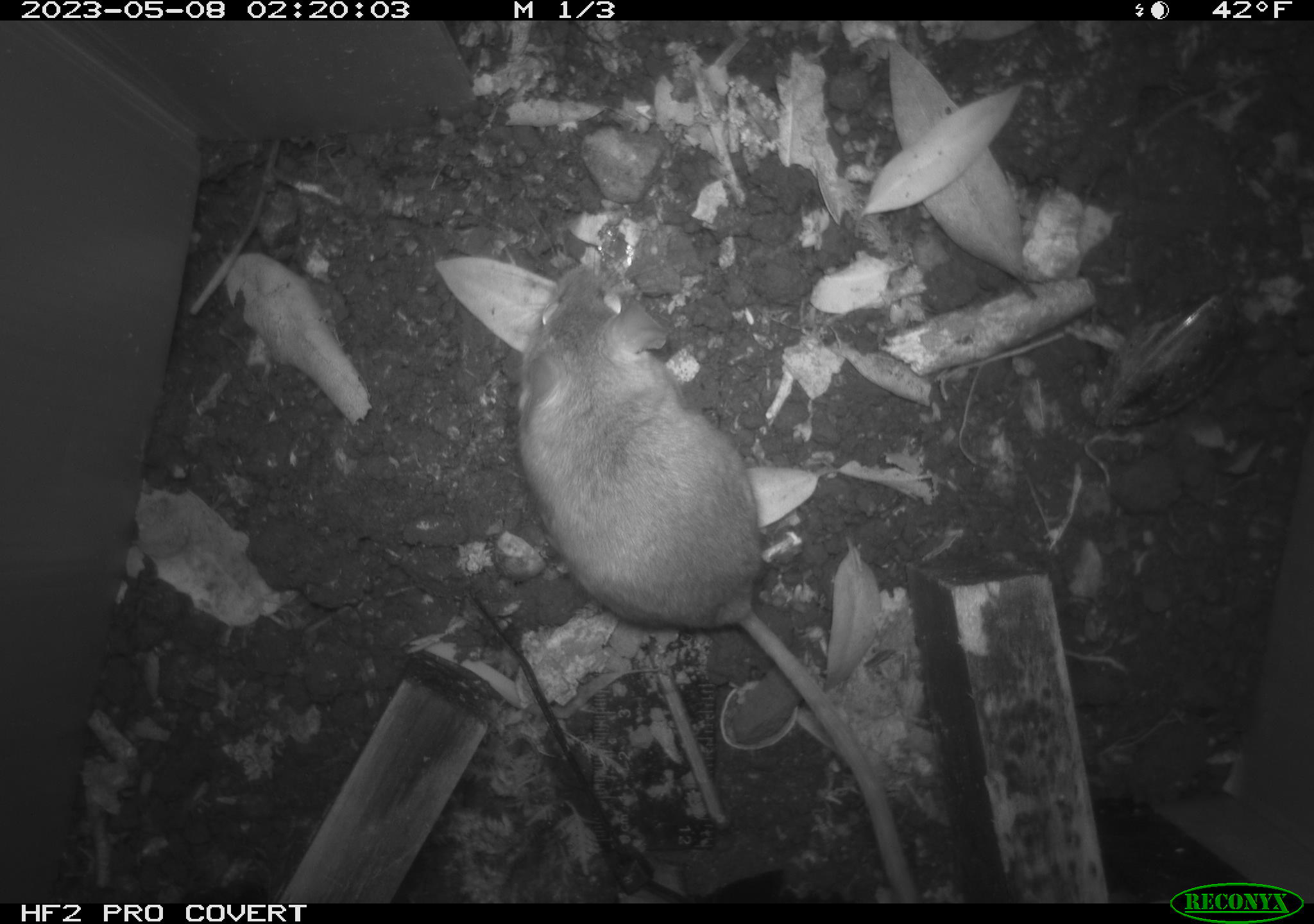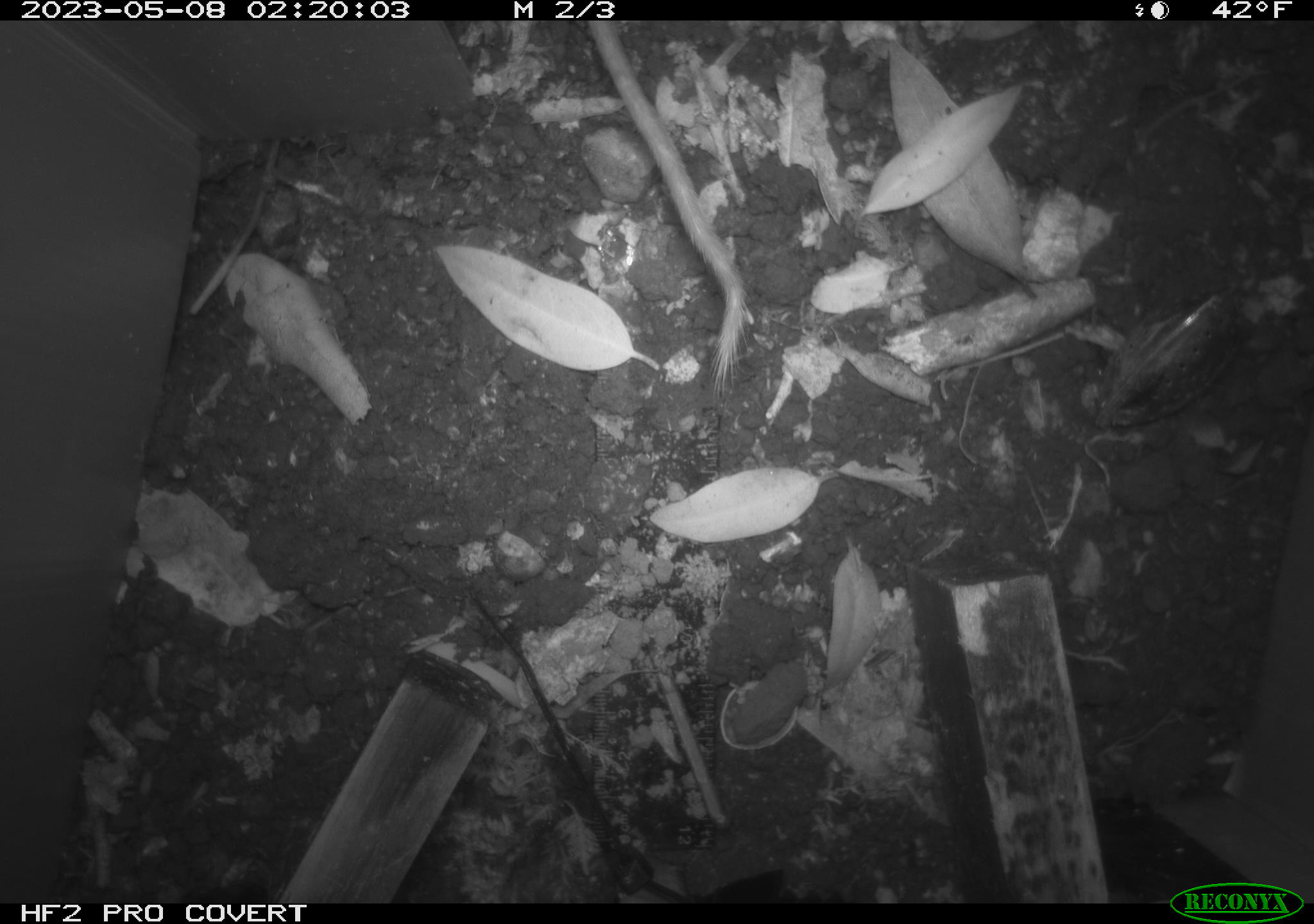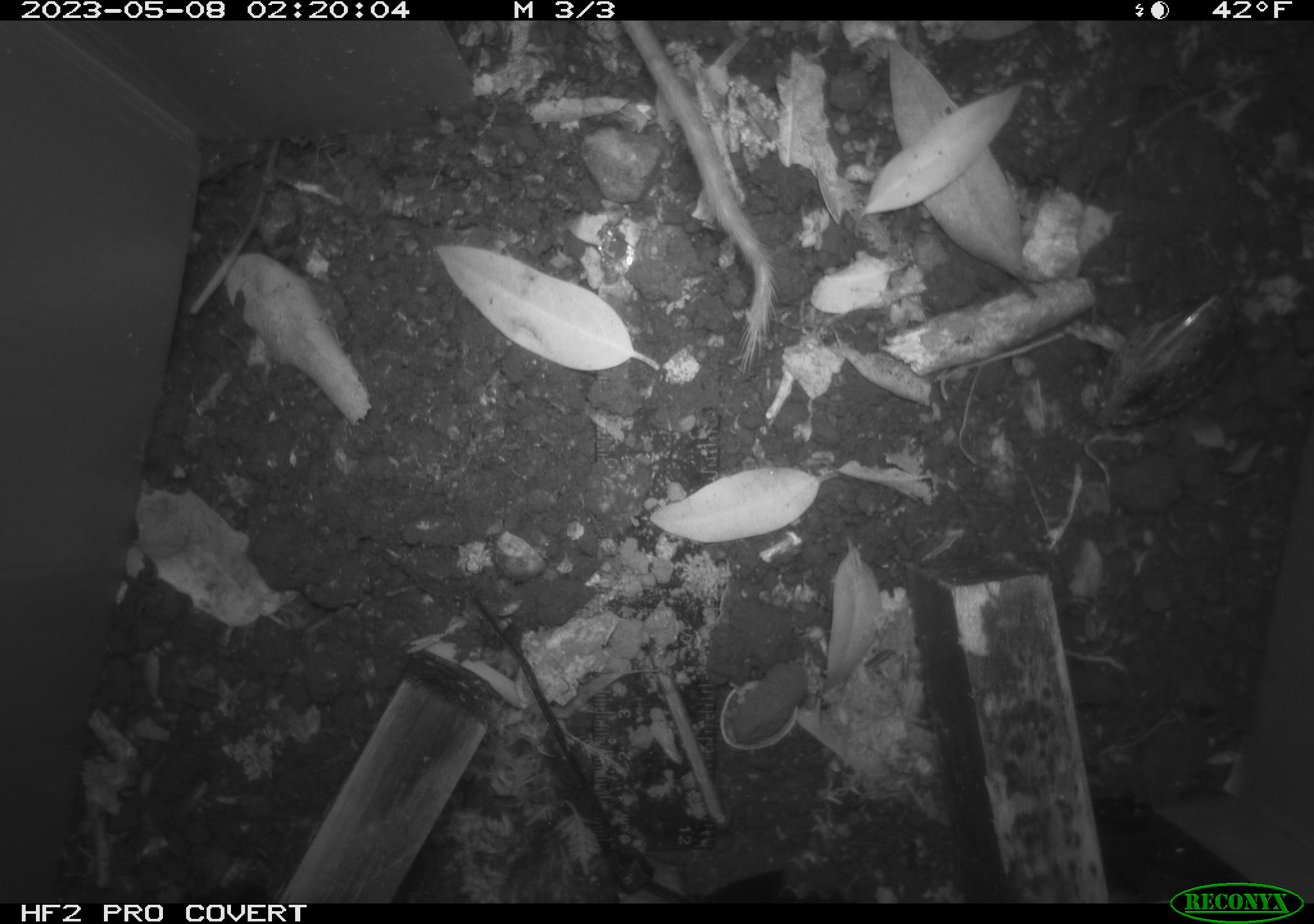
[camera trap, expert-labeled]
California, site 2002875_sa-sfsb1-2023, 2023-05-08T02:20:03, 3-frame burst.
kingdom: Animalia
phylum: Chordata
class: Mammalia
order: Rodentia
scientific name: Rodentia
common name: mouse species